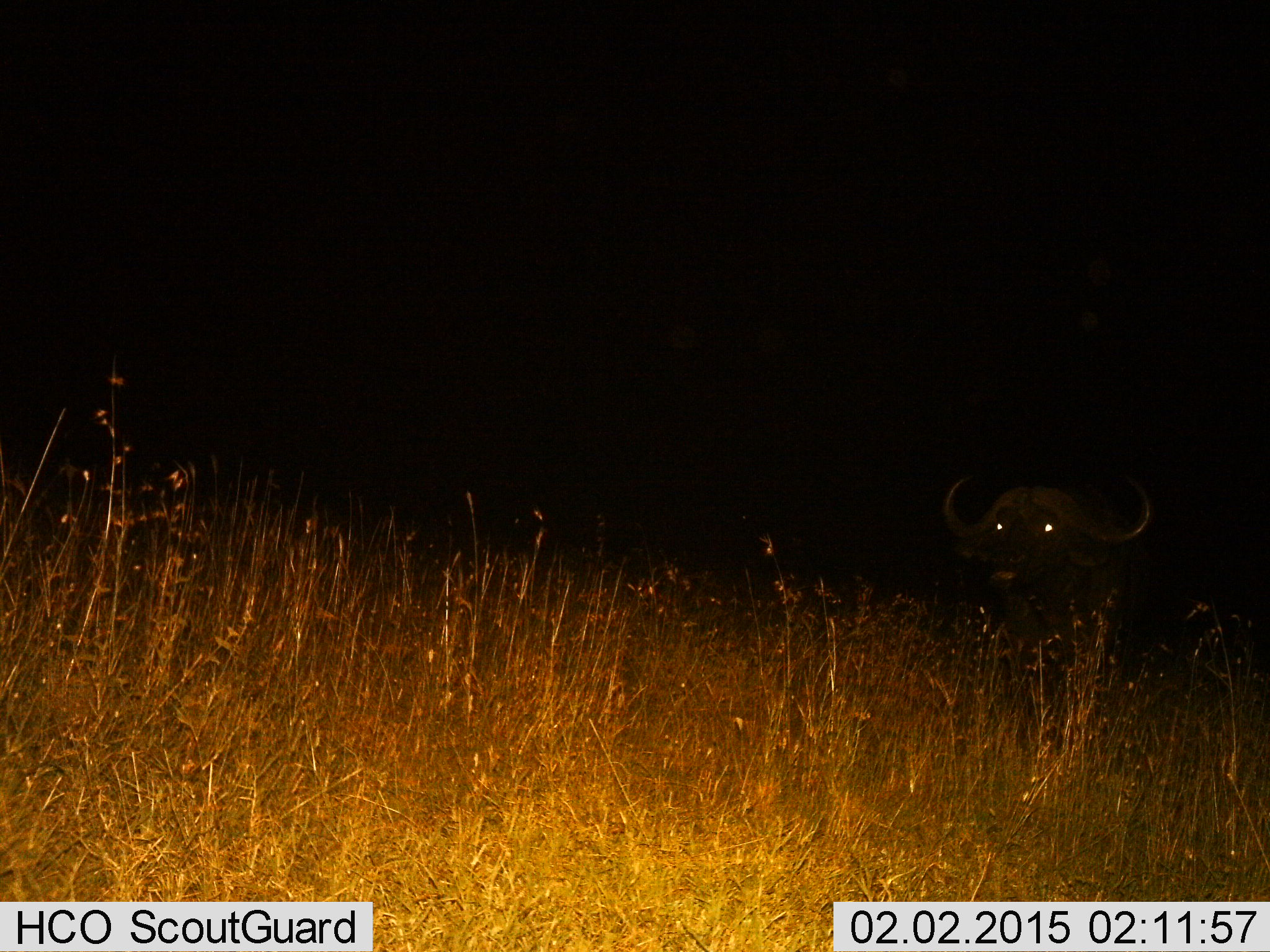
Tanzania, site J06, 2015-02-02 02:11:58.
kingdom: Animalia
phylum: Chordata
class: Mammalia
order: Artiodactyla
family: Bovidae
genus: Syncerus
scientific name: Syncerus caffer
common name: cape buffalo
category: buffalo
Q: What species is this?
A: Buffalo (cape buffalo) (Syncerus caffer).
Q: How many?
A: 1.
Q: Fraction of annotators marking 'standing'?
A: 70%.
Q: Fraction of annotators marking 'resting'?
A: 10%.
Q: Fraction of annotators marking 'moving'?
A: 20%.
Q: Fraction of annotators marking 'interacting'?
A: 0%.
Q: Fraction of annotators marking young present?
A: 0%.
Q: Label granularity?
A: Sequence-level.